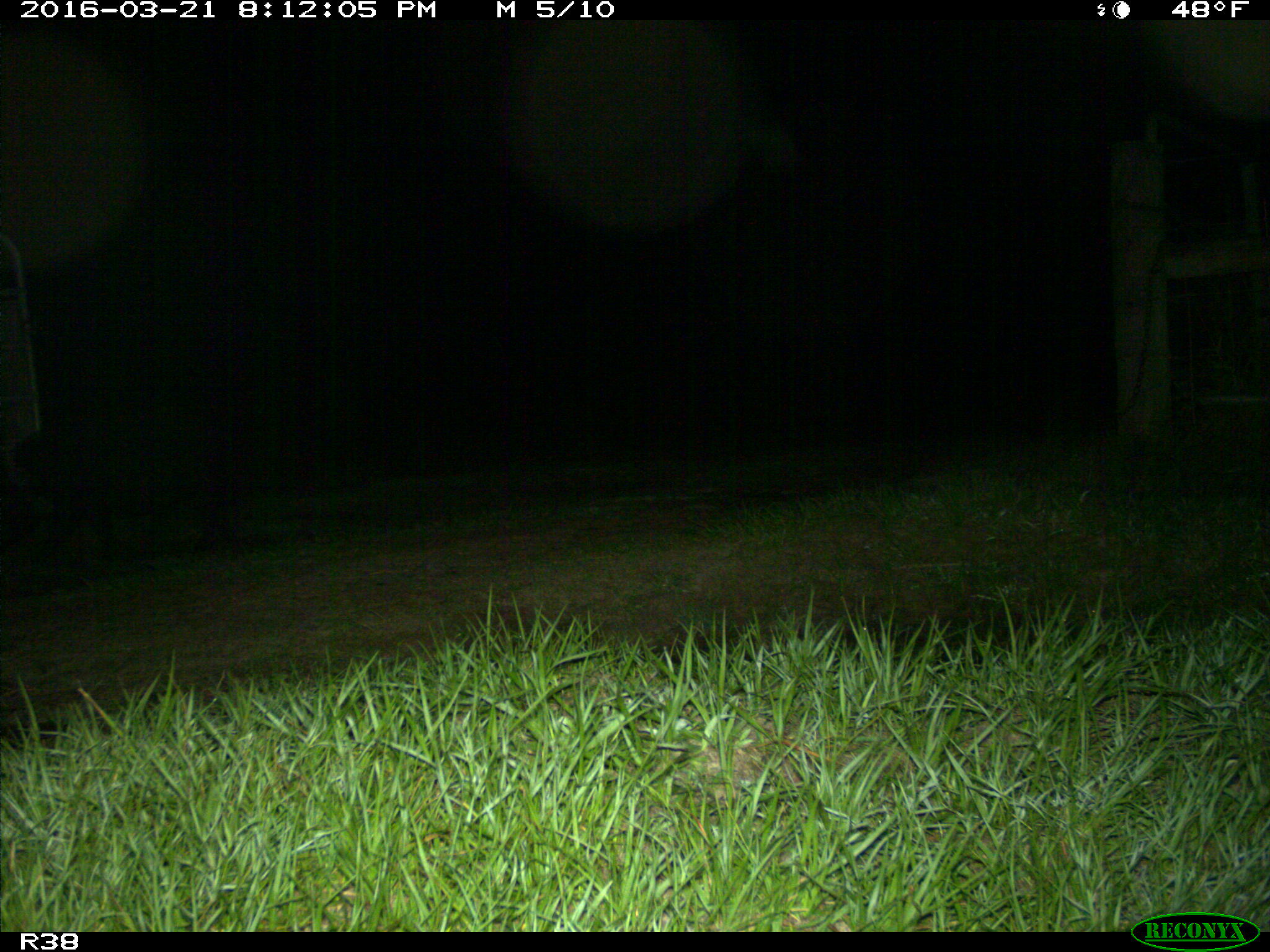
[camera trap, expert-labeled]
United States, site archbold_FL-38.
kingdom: Animalia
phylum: Chordata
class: Mammalia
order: Artiodactyla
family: Suidae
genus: Sus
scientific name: Sus scrofa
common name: wild boar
Sus scrofa (wild boar).